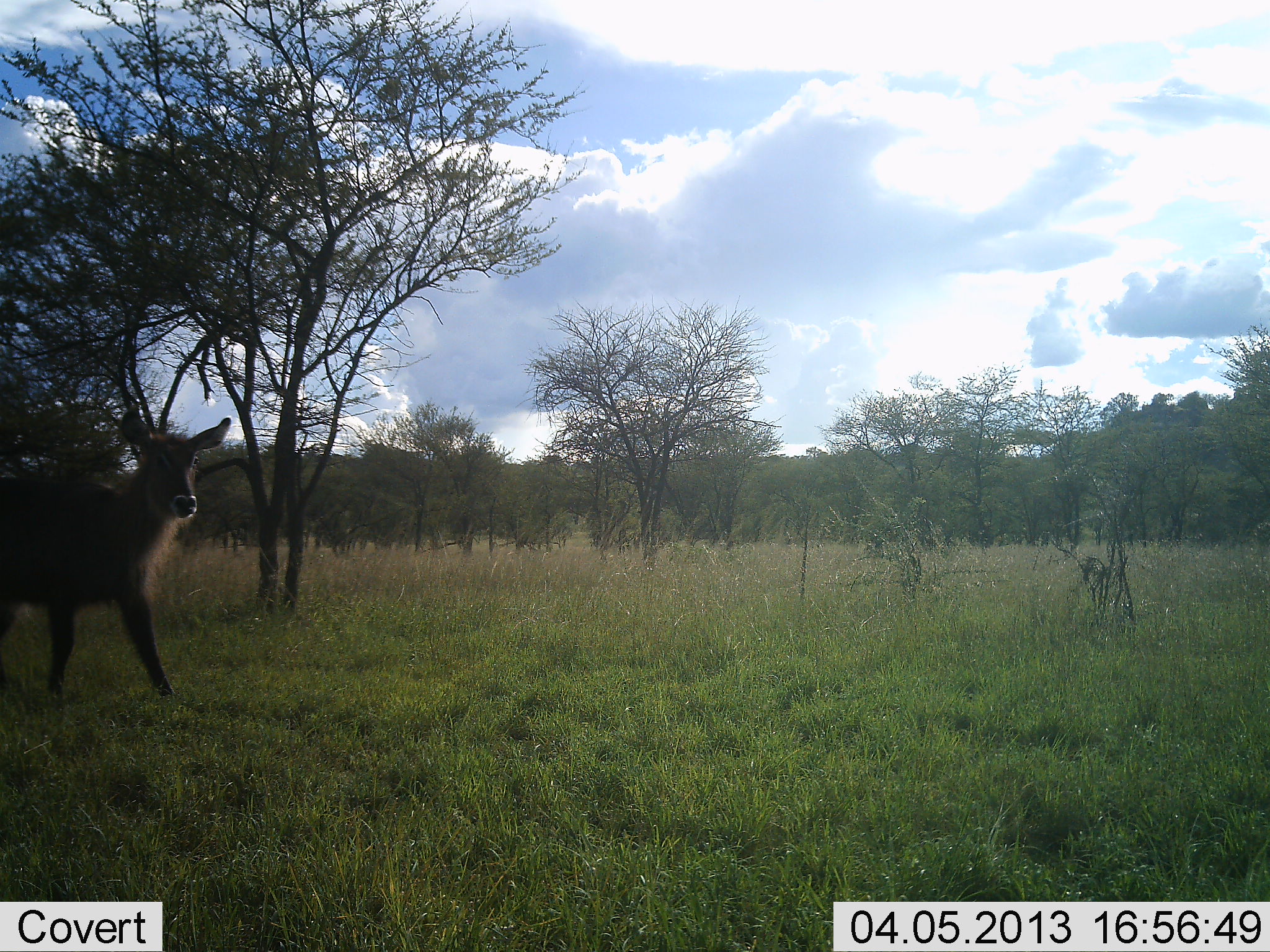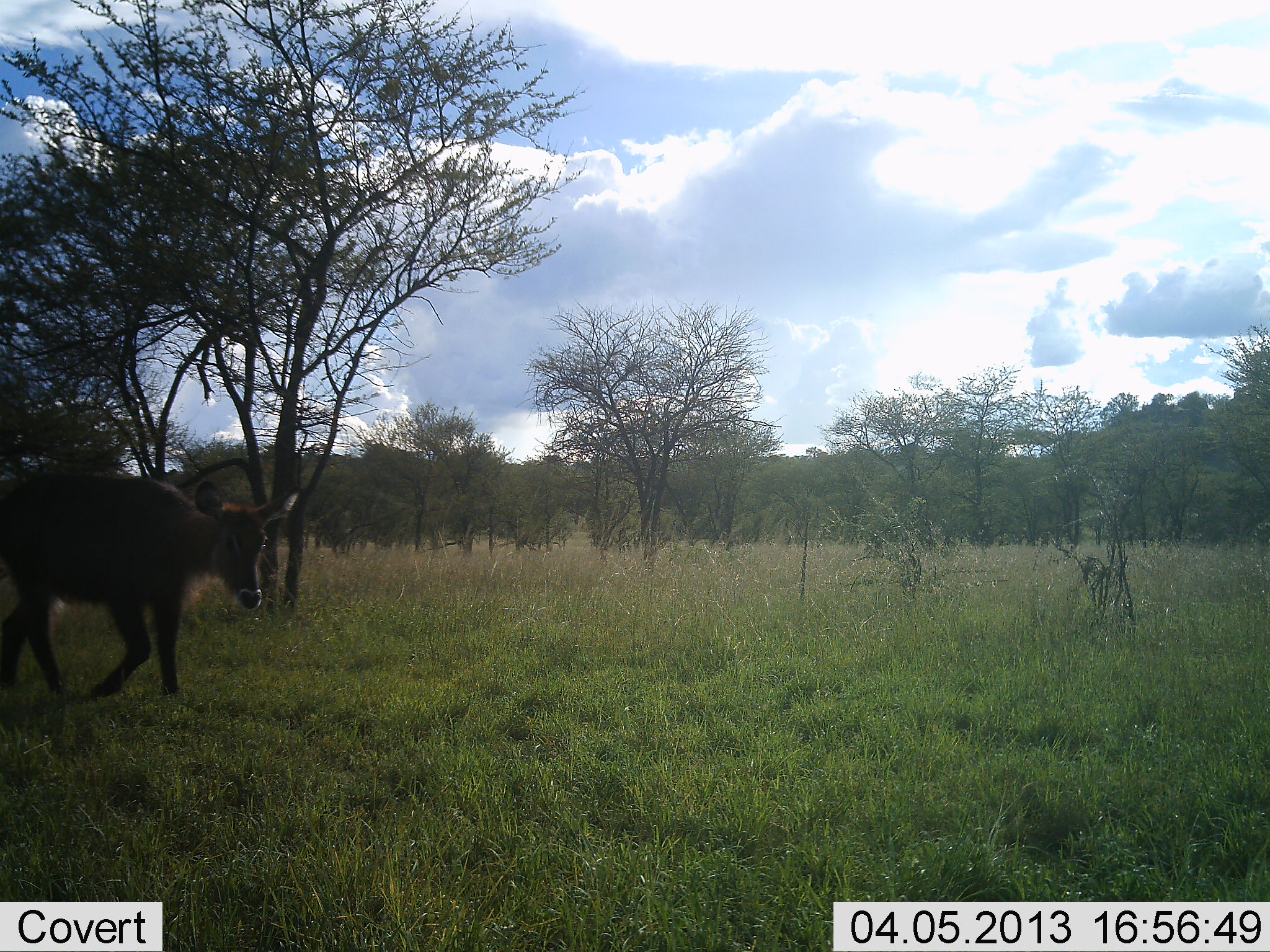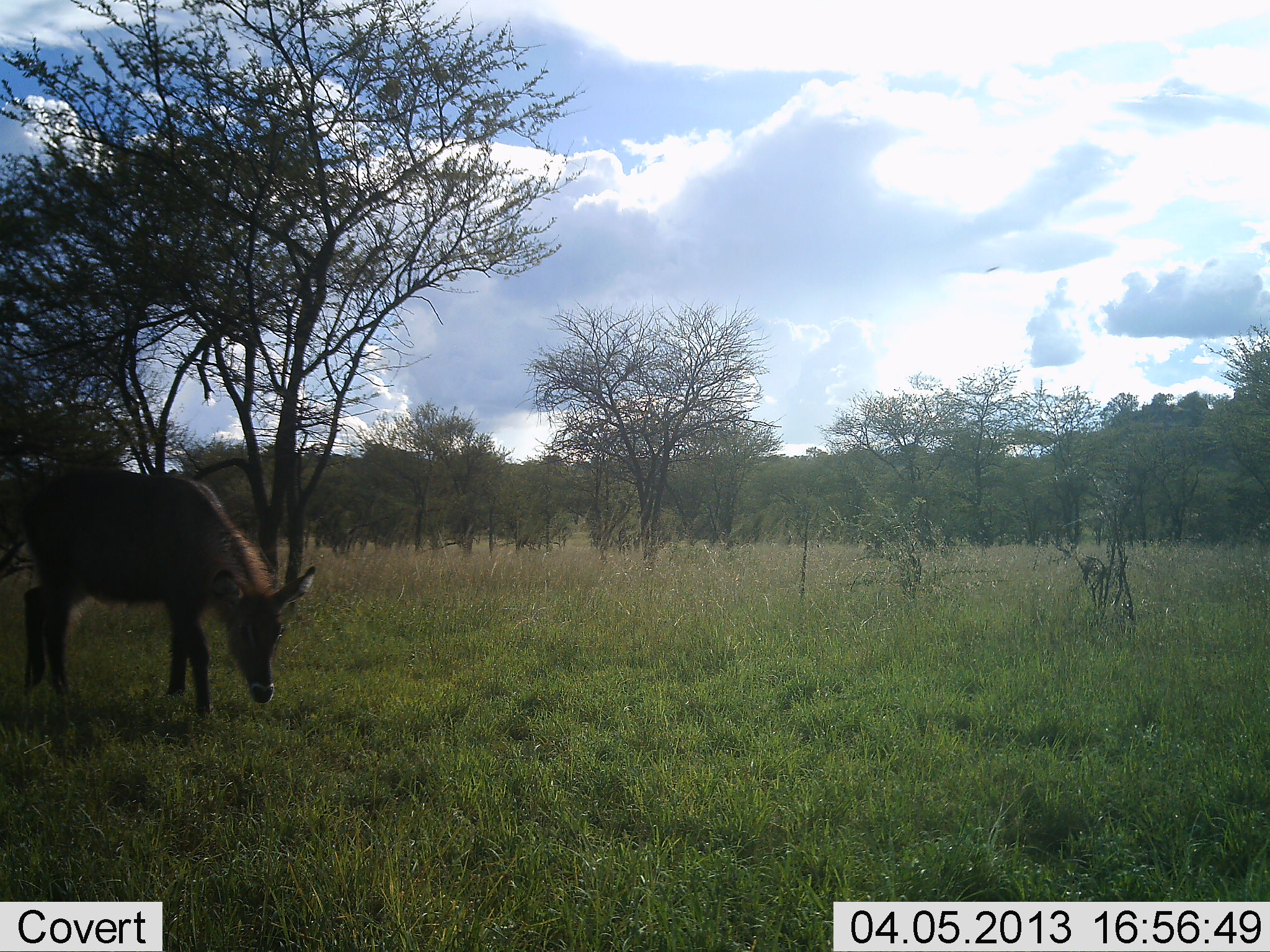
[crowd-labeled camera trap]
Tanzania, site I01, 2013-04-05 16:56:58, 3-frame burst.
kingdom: Animalia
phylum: Chordata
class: Mammalia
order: Artiodactyla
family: Bovidae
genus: Kobus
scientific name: Kobus ellipsiprymnus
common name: waterbuck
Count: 1.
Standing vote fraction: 7%.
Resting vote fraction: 0%.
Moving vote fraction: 93%.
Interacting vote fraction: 0%.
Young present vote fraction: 4%.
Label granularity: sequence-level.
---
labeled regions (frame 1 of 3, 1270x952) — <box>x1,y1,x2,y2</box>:
animal: <box>0,403,232,707</box>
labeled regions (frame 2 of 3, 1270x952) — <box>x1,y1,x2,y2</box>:
animal: <box>0,470,301,701</box>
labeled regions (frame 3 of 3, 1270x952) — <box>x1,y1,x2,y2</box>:
animal: <box>16,466,317,725</box>